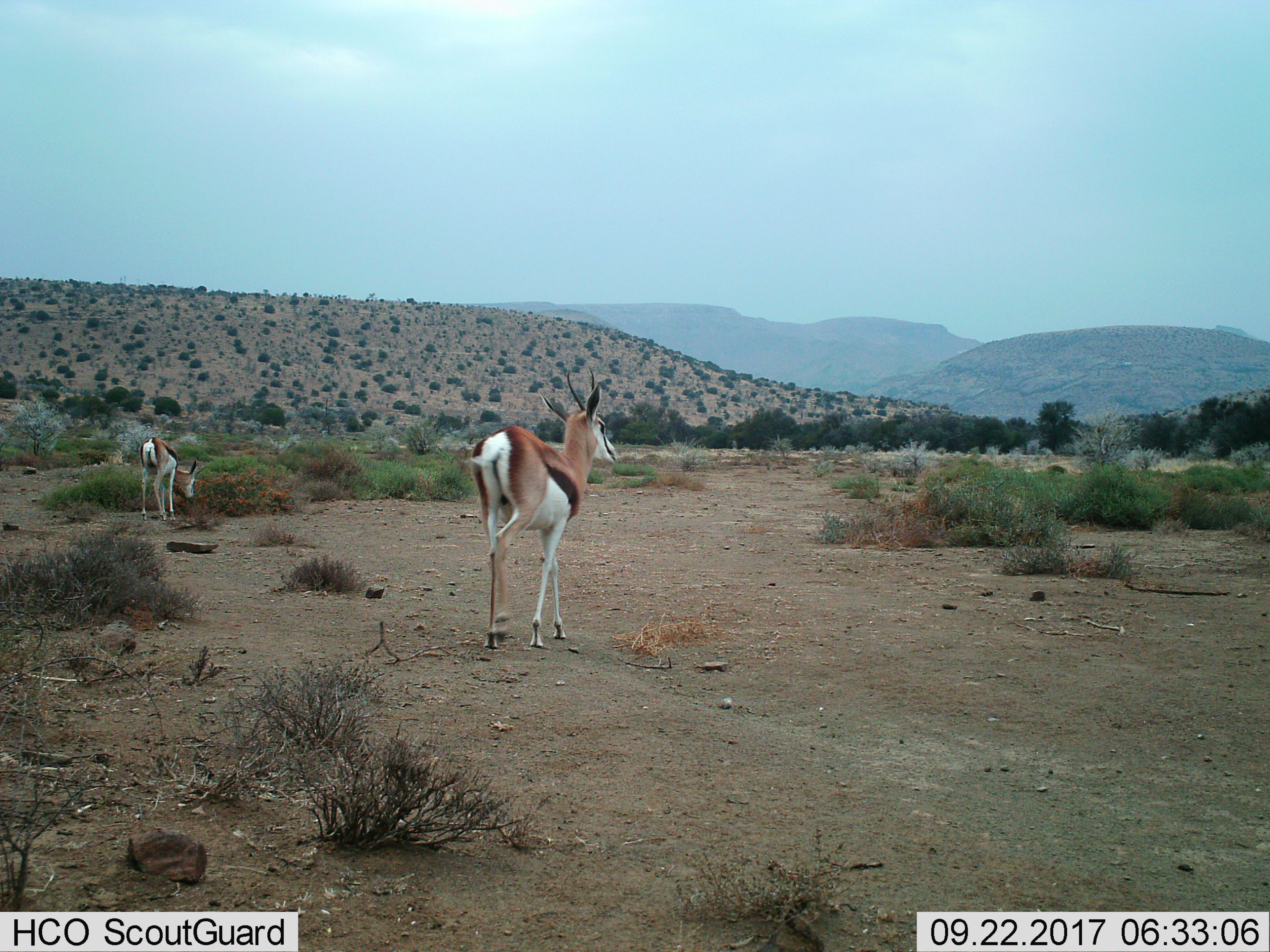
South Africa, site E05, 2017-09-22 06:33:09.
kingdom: Animalia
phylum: Chordata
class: Mammalia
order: Artiodactyla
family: Bovidae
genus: Antidorcas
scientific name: Antidorcas marsupialis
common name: springbok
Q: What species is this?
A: Springbok (Antidorcas marsupialis).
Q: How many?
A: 2.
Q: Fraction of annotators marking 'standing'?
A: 0%.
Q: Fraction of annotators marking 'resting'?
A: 0%.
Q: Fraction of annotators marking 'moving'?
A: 100%.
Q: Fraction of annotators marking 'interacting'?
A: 0%.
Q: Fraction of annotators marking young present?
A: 0%.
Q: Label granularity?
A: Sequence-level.